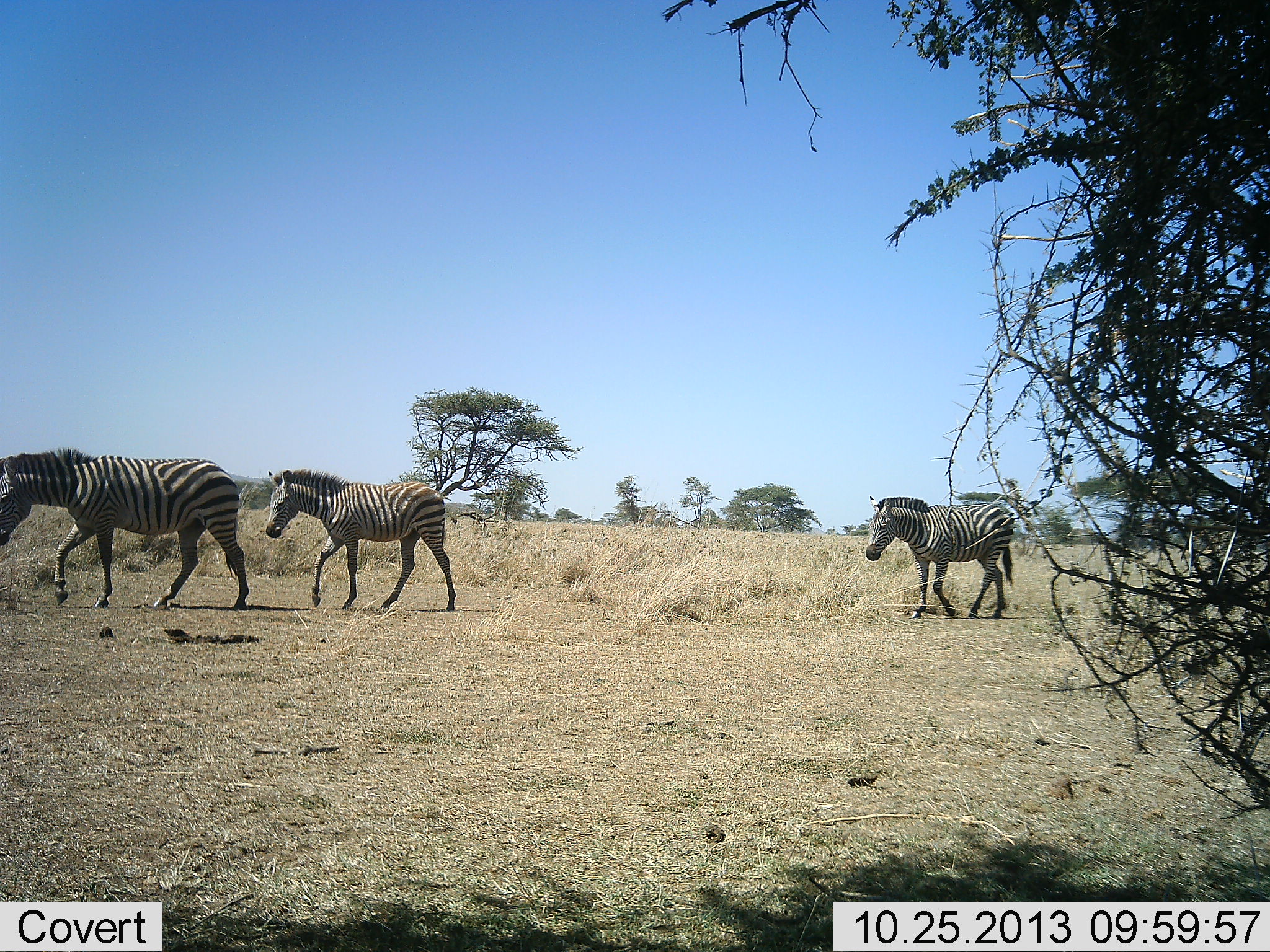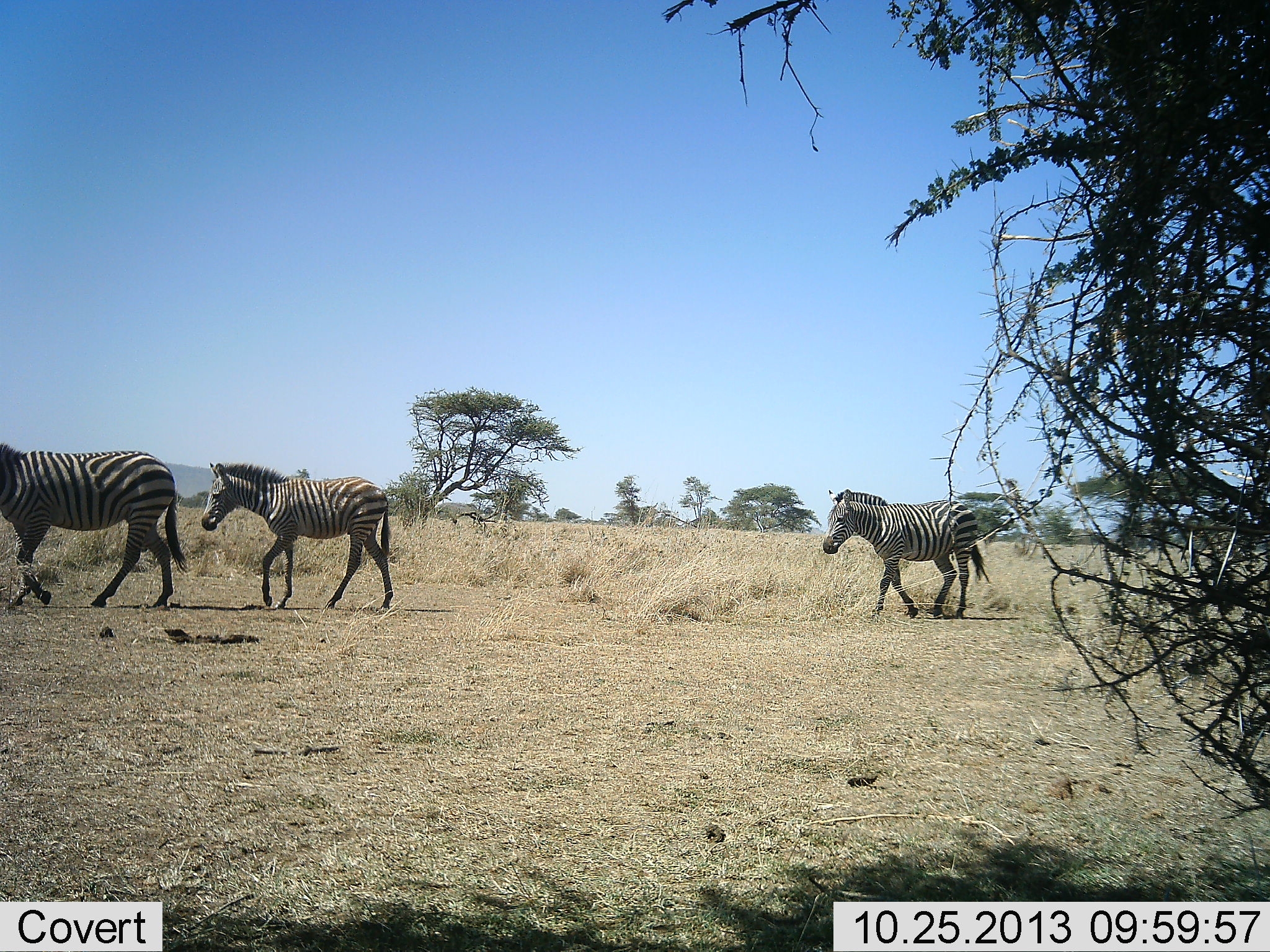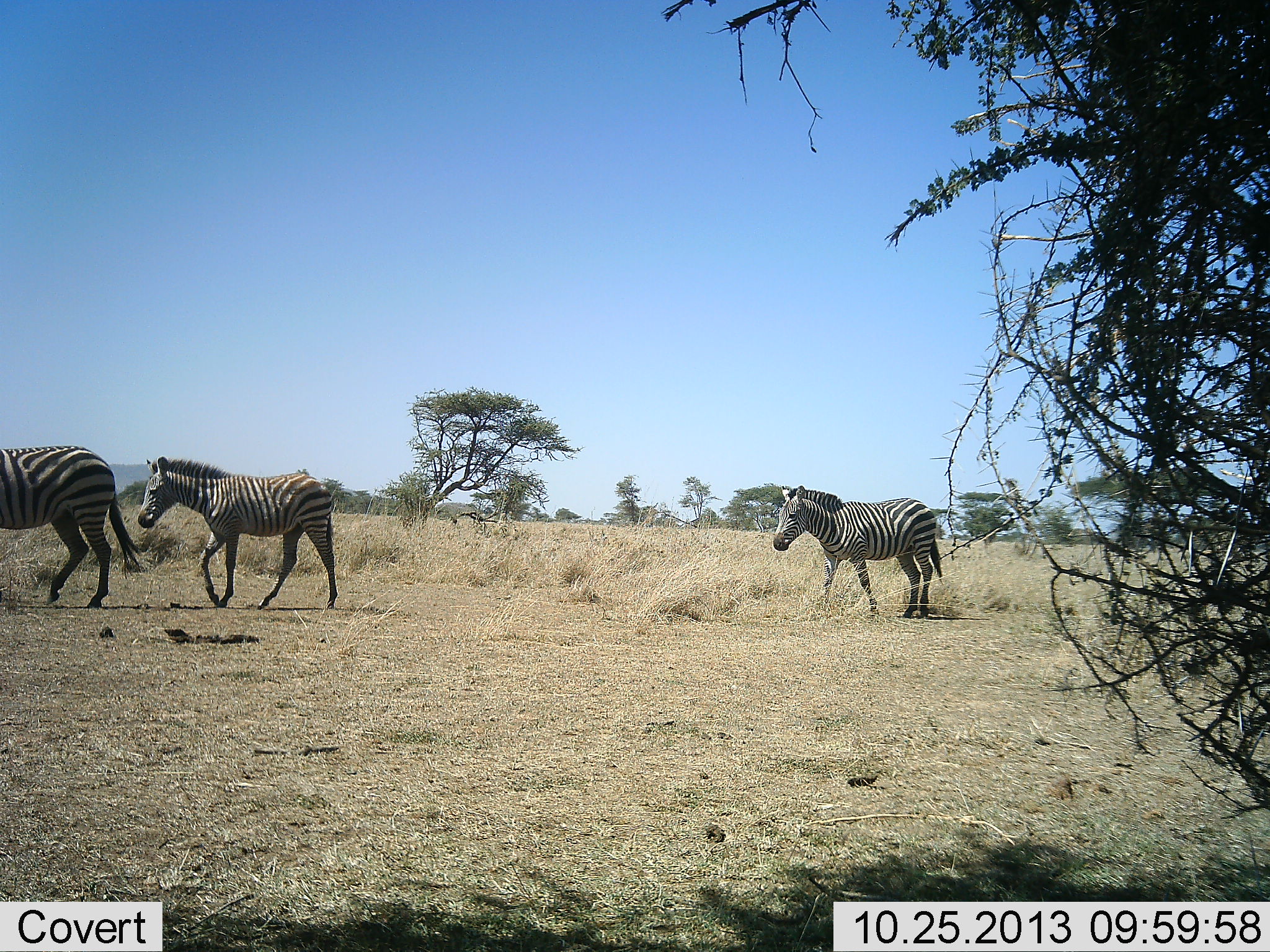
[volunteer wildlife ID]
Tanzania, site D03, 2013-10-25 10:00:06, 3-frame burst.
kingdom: Animalia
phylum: Chordata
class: Mammalia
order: Perissodactyla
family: Equidae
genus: Equus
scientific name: Equus quagga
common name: plains zebra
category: zebra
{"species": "zebra (plains zebra) (Equus quagga)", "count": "3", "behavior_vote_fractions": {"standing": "0%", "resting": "0%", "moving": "100%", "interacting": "0%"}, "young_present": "30%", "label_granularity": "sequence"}